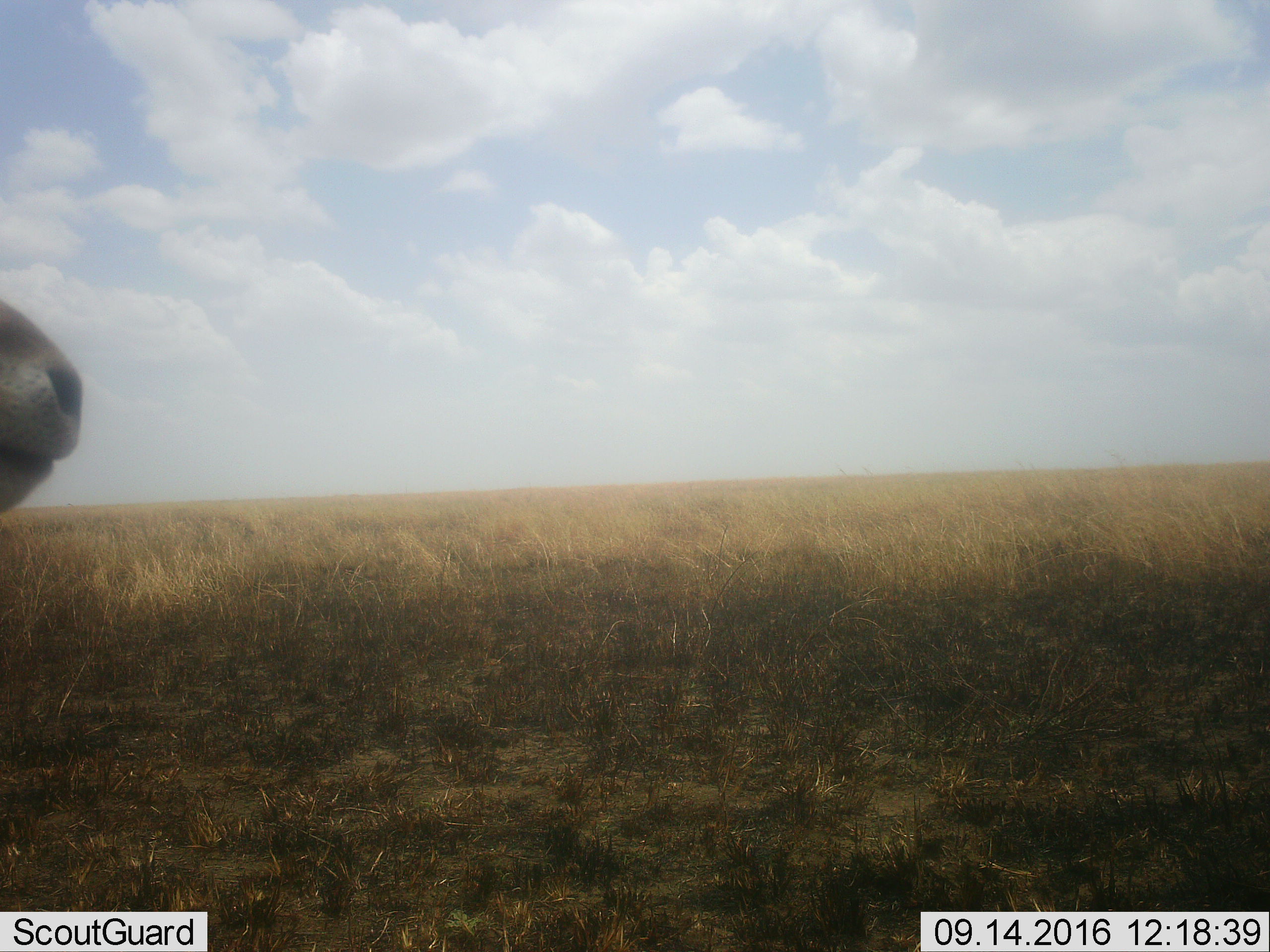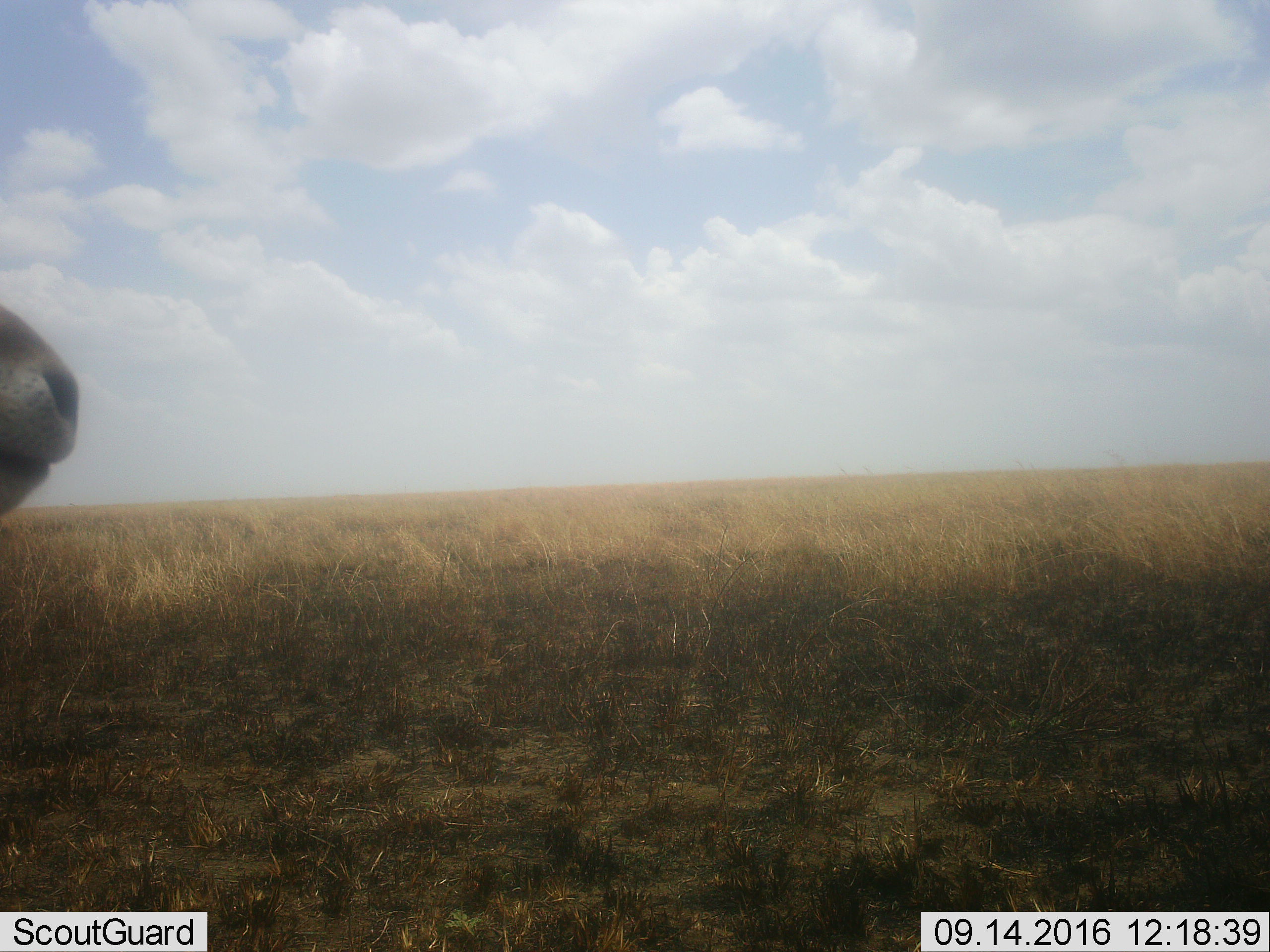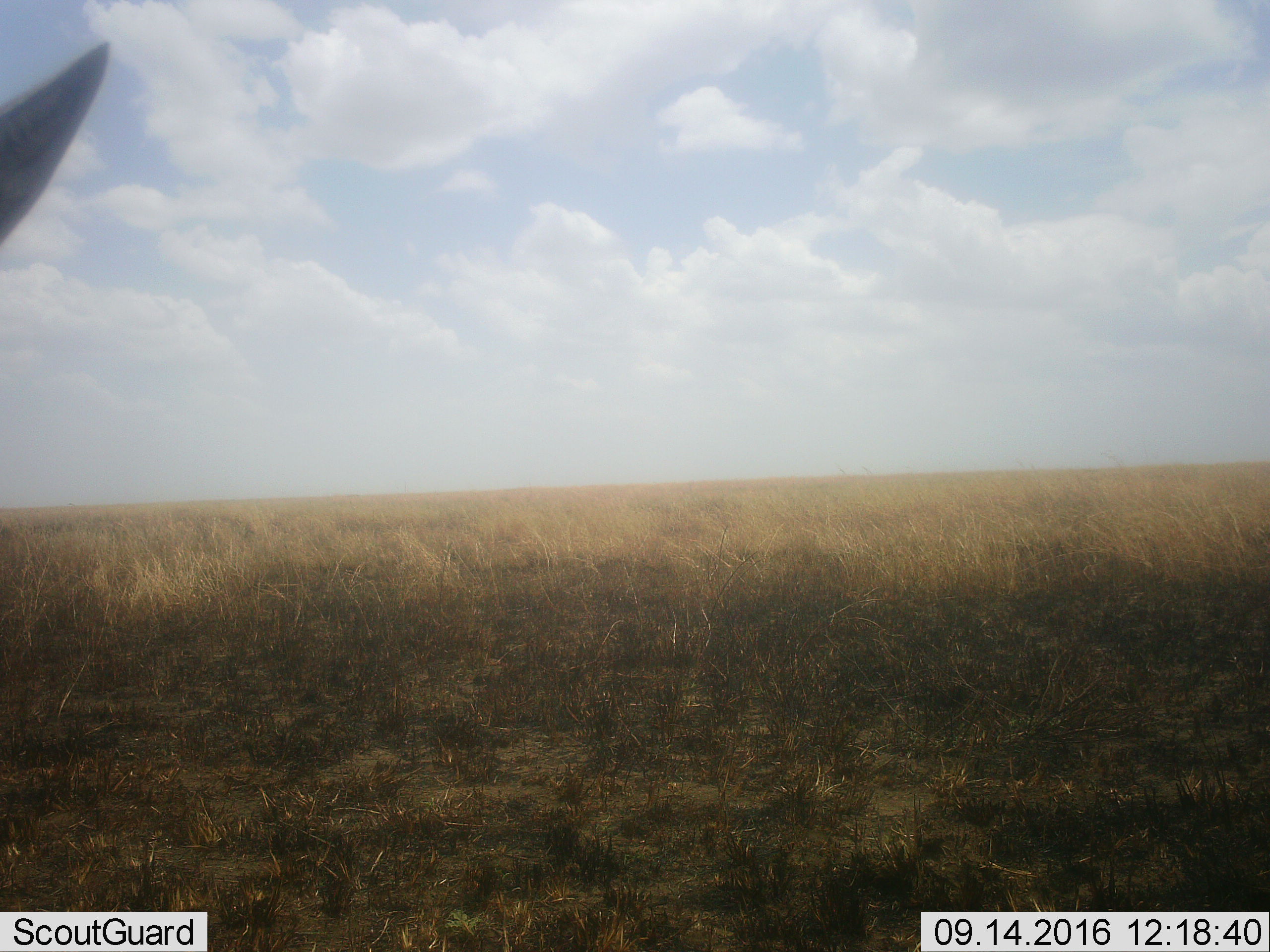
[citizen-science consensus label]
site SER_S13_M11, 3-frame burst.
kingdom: Animalia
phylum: Chordata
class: Mammalia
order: Artiodactyla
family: Bovidae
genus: Eudorcas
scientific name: Eudorcas thomsonii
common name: thomson's gazelle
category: gazellethomsons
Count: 1.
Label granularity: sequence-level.